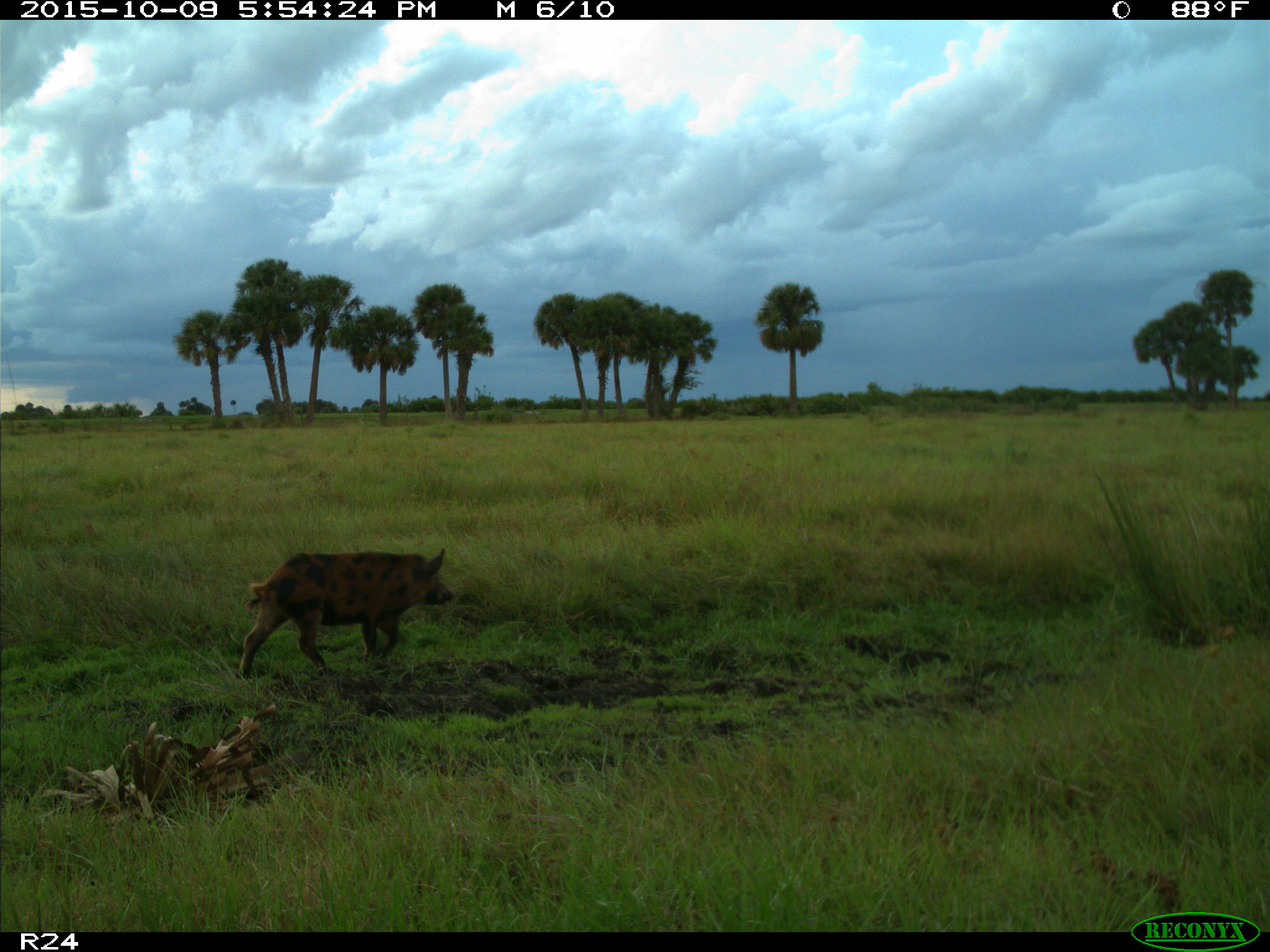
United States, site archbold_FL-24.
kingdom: Animalia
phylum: Chordata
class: Mammalia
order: Artiodactyla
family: Suidae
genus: Sus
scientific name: Sus scrofa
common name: wild boar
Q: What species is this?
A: Sus scrofa (wild boar).